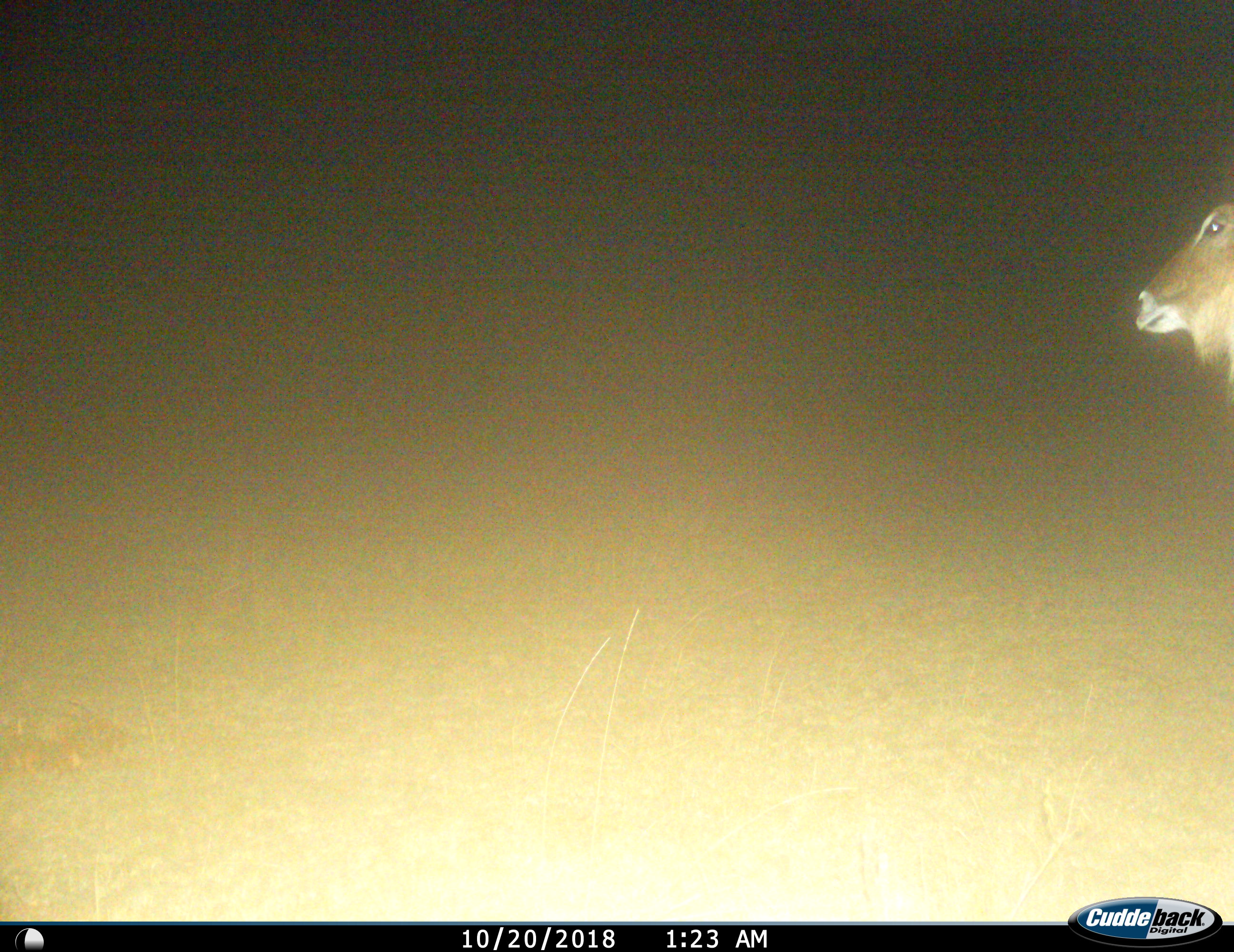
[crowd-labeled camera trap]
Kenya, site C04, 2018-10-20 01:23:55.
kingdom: Animalia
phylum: Chordata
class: Mammalia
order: Artiodactyla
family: Bovidae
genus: Kobus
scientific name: Kobus ellipsiprymnus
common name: waterbuck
Waterbuck (Kobus ellipsiprymnus), count 1. Behavior (volunteer vote fractions): standing 80%, resting 0%, moving 20%, interacting 0%. Young present (vote fraction): 0%. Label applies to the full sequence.